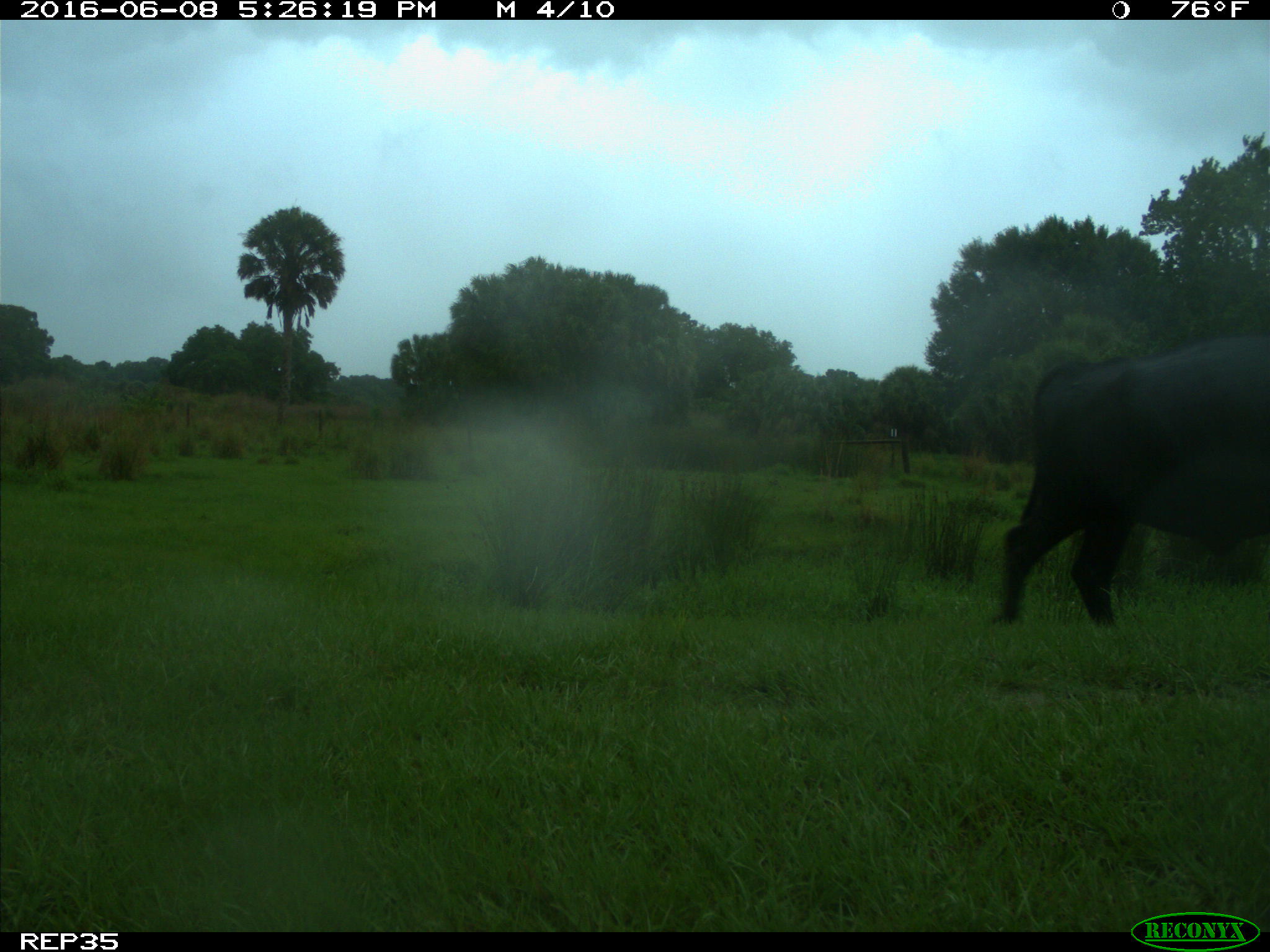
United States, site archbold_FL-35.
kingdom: Animalia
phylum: Chordata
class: Mammalia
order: Artiodactyla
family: Bovidae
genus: Bos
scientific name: Bos taurus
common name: domestic cow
Bos taurus (domestic cow).